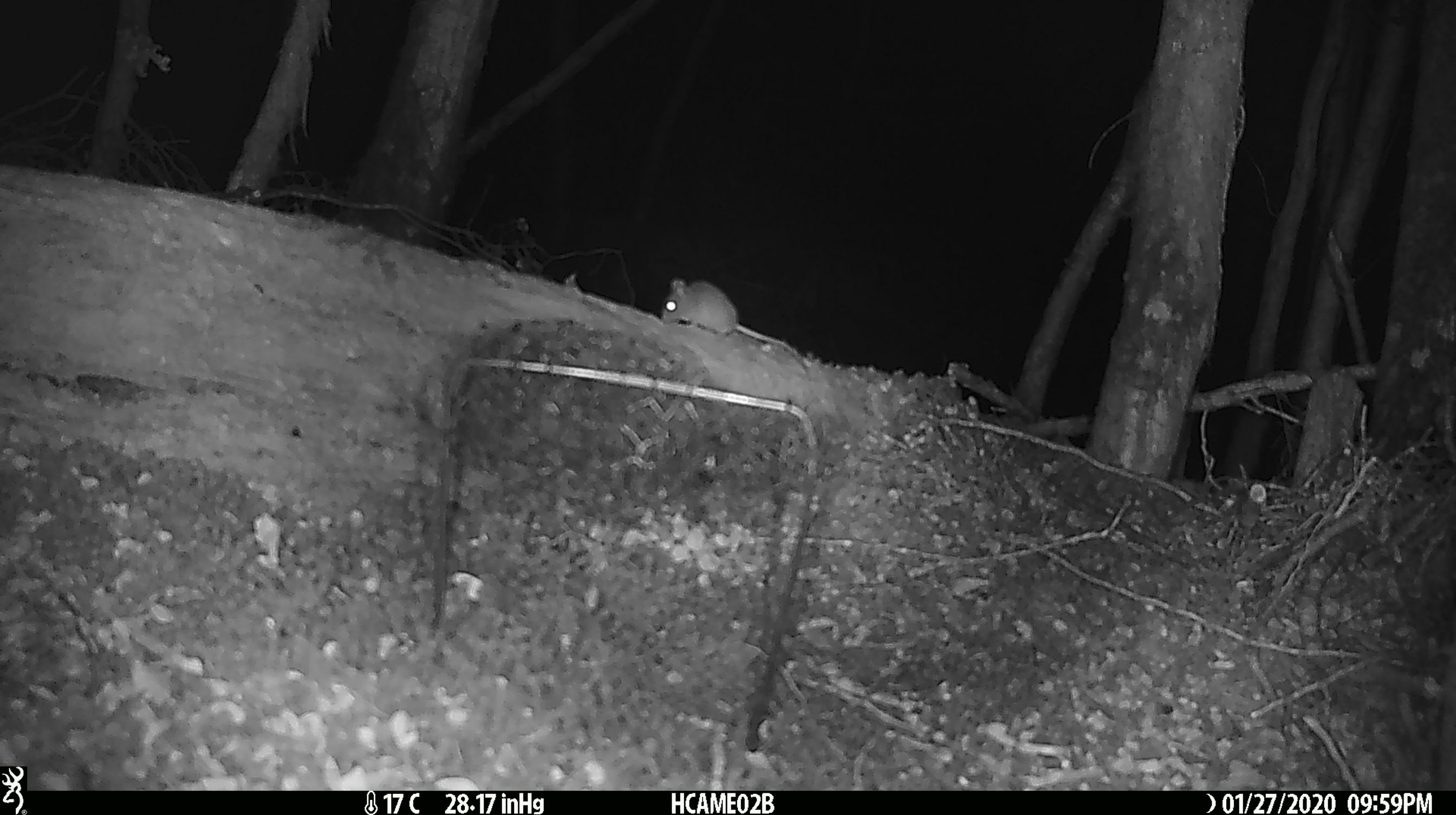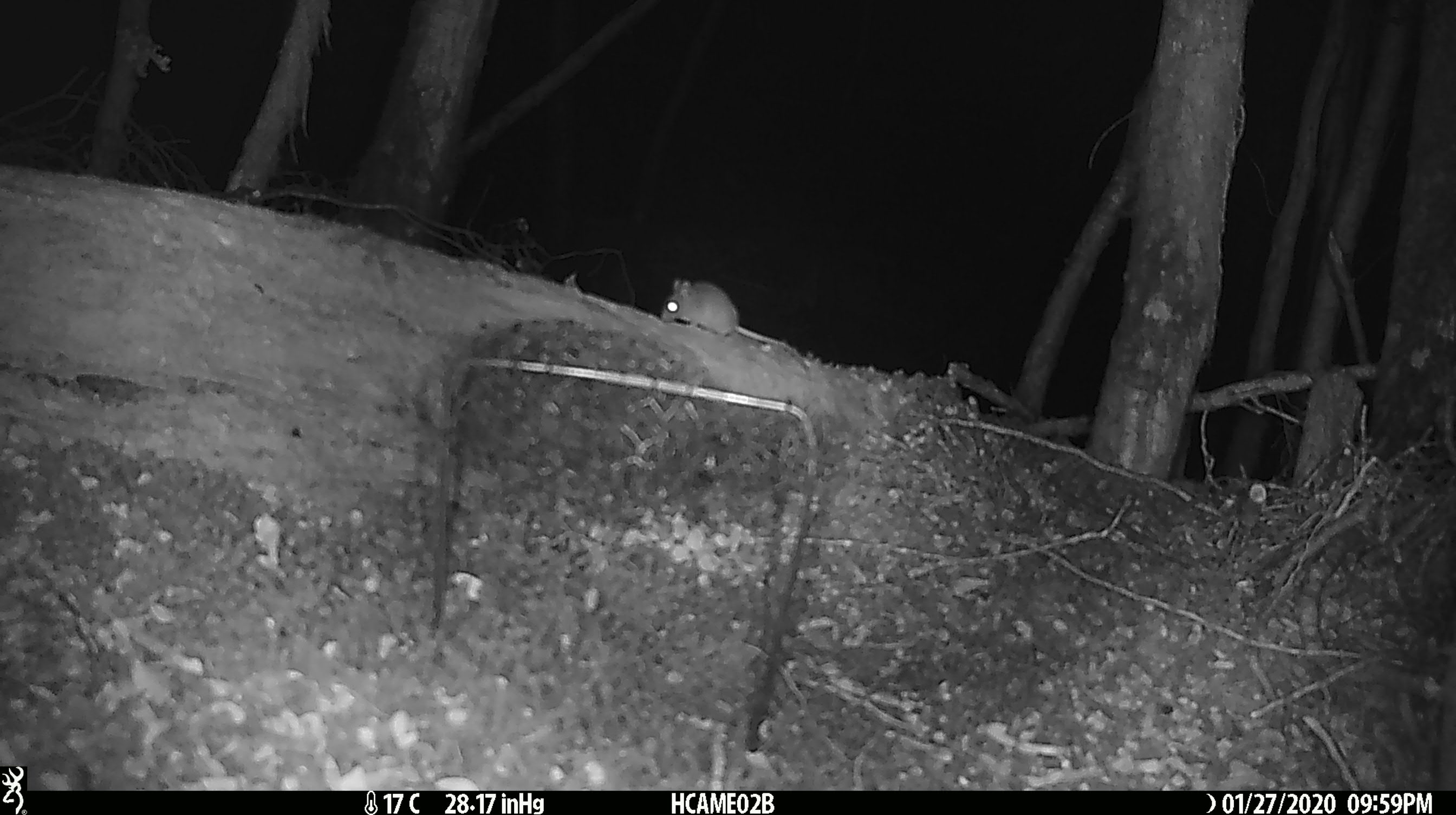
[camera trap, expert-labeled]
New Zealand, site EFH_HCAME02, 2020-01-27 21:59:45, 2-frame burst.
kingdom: Animalia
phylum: Chordata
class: Mammalia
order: Rodentia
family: Muridae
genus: Mus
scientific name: Mus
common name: mouse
Mouse (Mus).